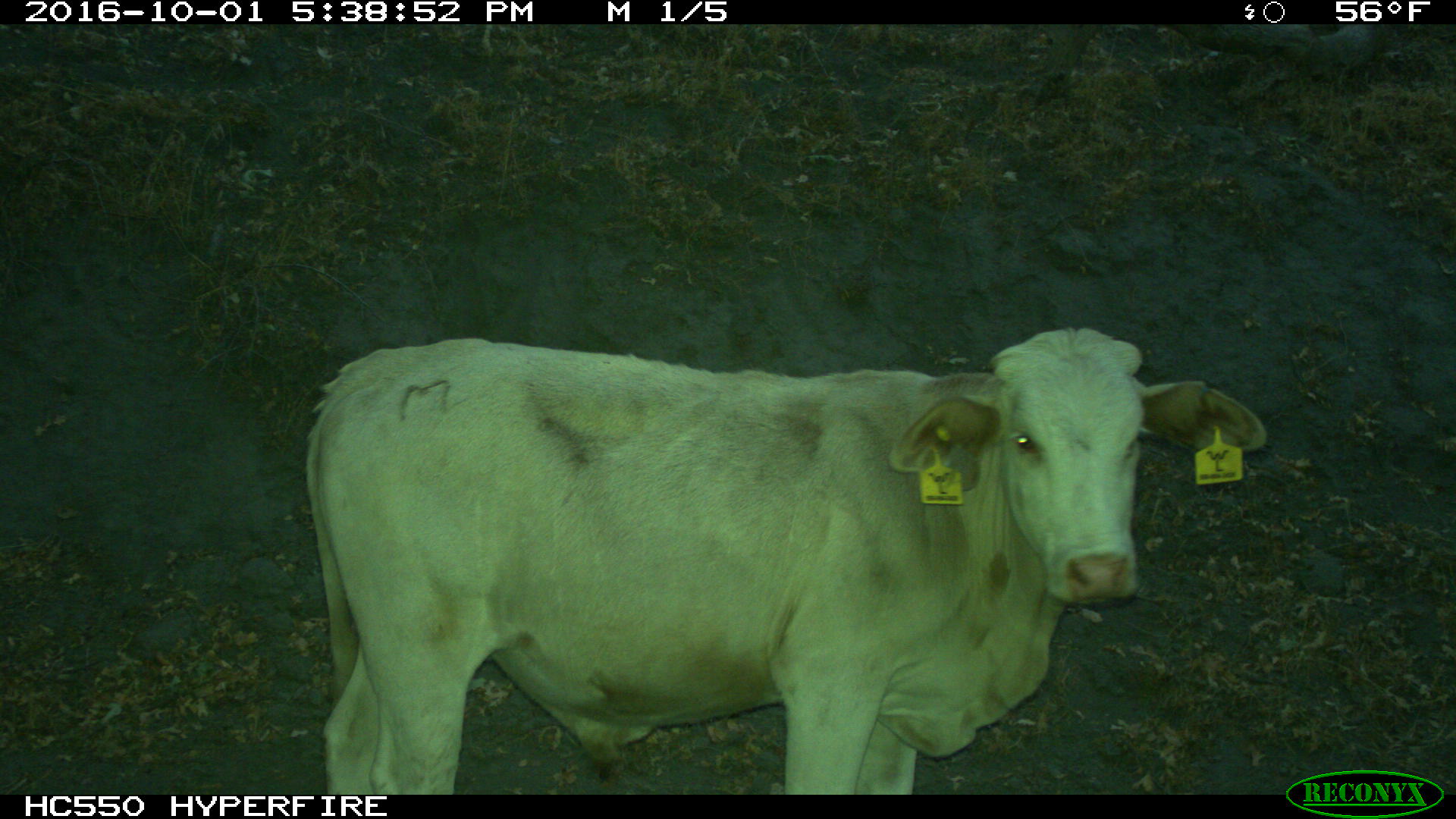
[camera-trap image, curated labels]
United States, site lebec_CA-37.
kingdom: Animalia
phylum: Chordata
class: Mammalia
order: Artiodactyla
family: Bovidae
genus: Bos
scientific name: Bos taurus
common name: domestic cow